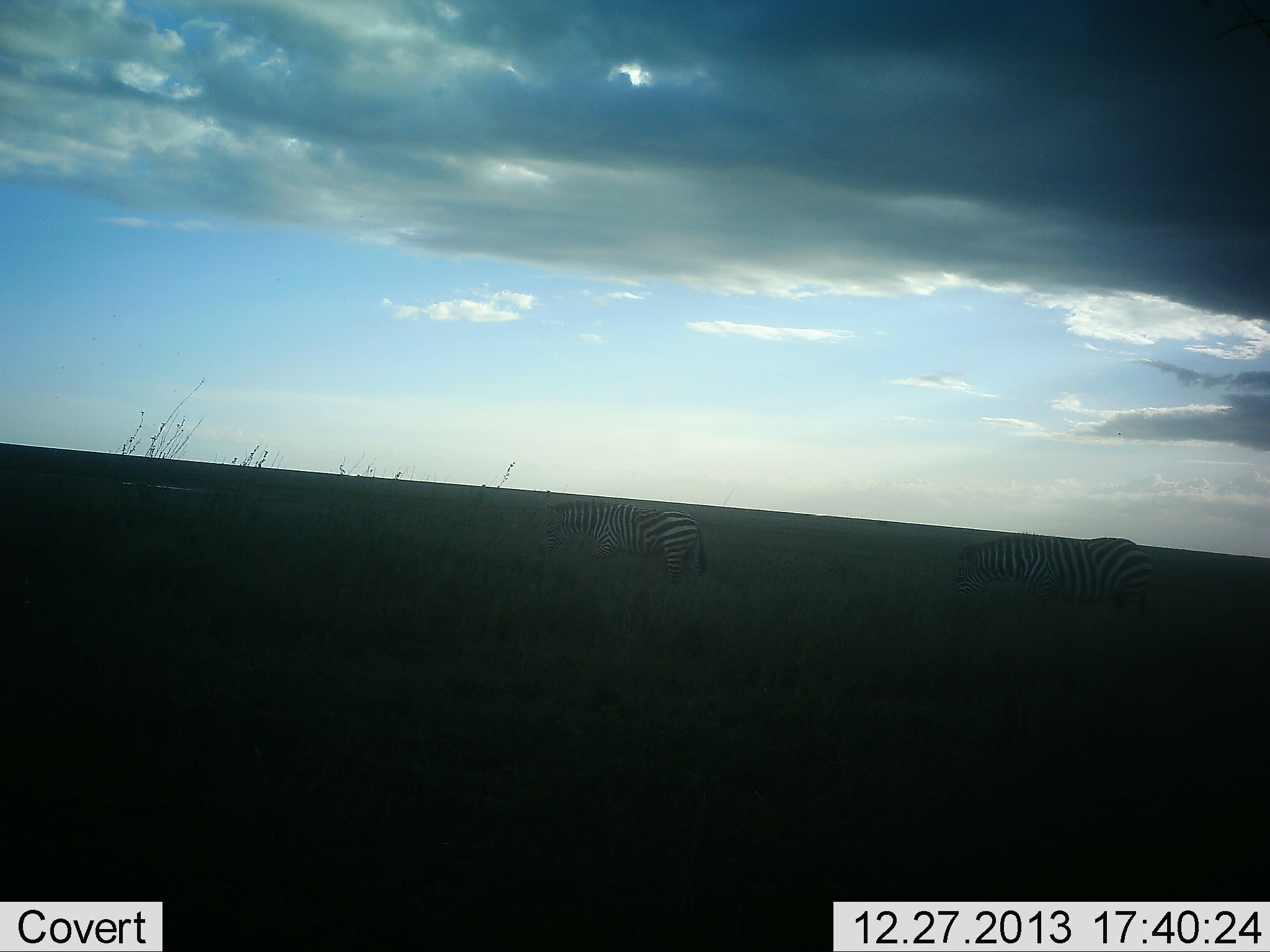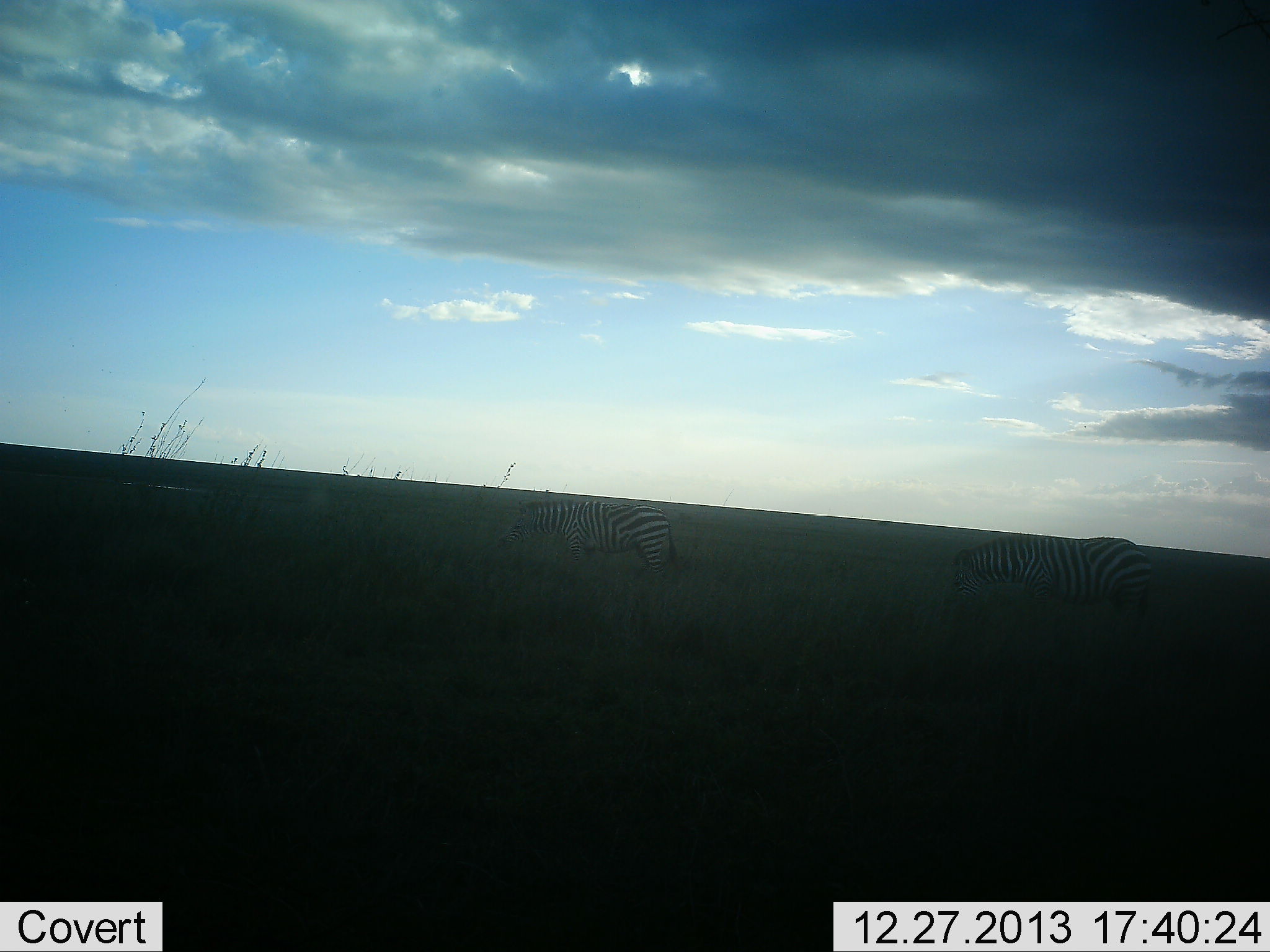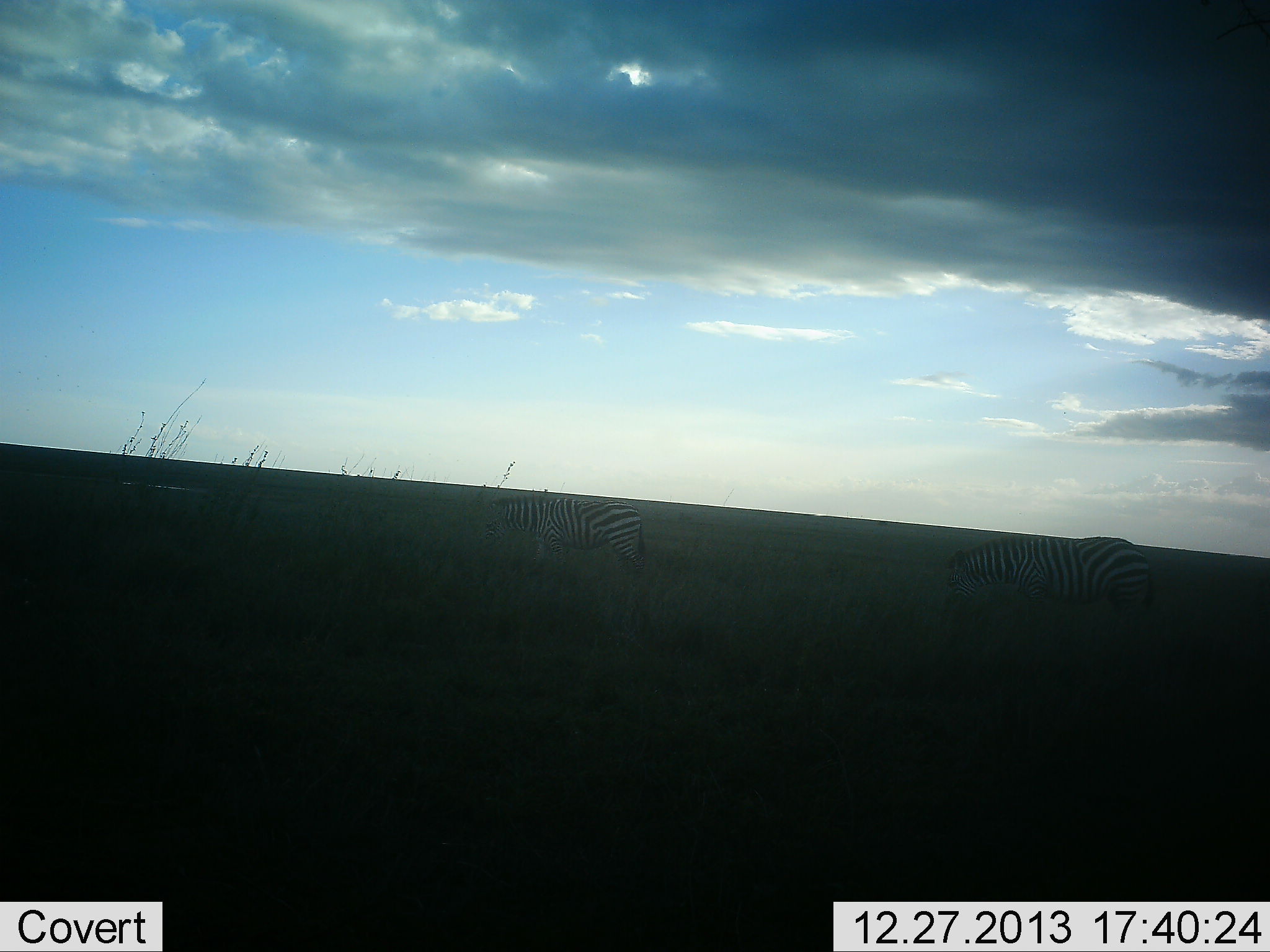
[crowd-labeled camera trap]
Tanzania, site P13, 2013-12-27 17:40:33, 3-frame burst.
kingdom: Animalia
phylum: Chordata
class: Mammalia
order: Perissodactyla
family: Equidae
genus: Equus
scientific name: Equus quagga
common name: plains zebra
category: zebra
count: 2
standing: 30%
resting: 0%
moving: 40%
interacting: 0%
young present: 0%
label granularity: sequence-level